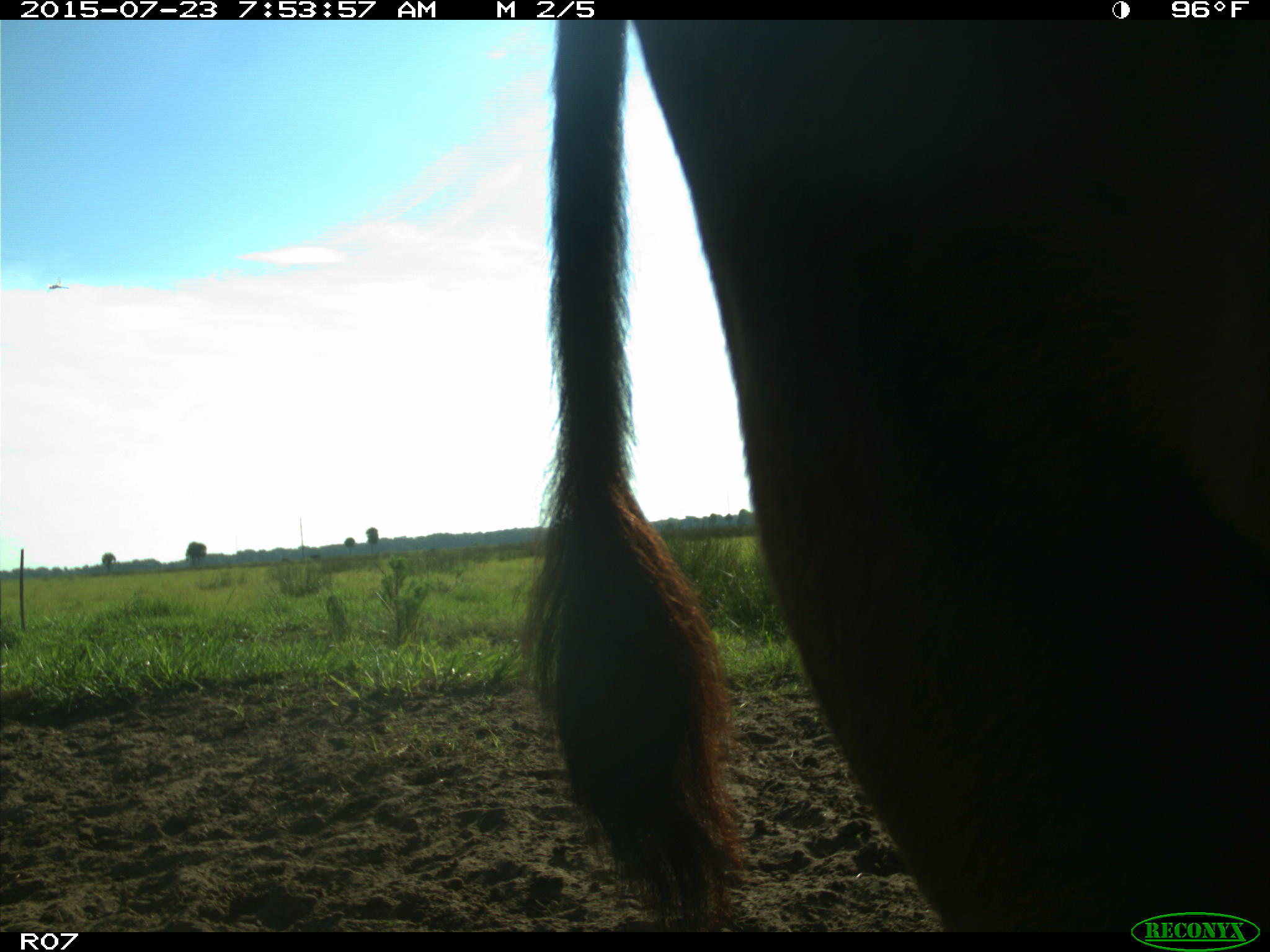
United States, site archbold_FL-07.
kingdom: Animalia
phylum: Chordata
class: Mammalia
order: Artiodactyla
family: Bovidae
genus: Bos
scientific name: Bos taurus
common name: domestic cow